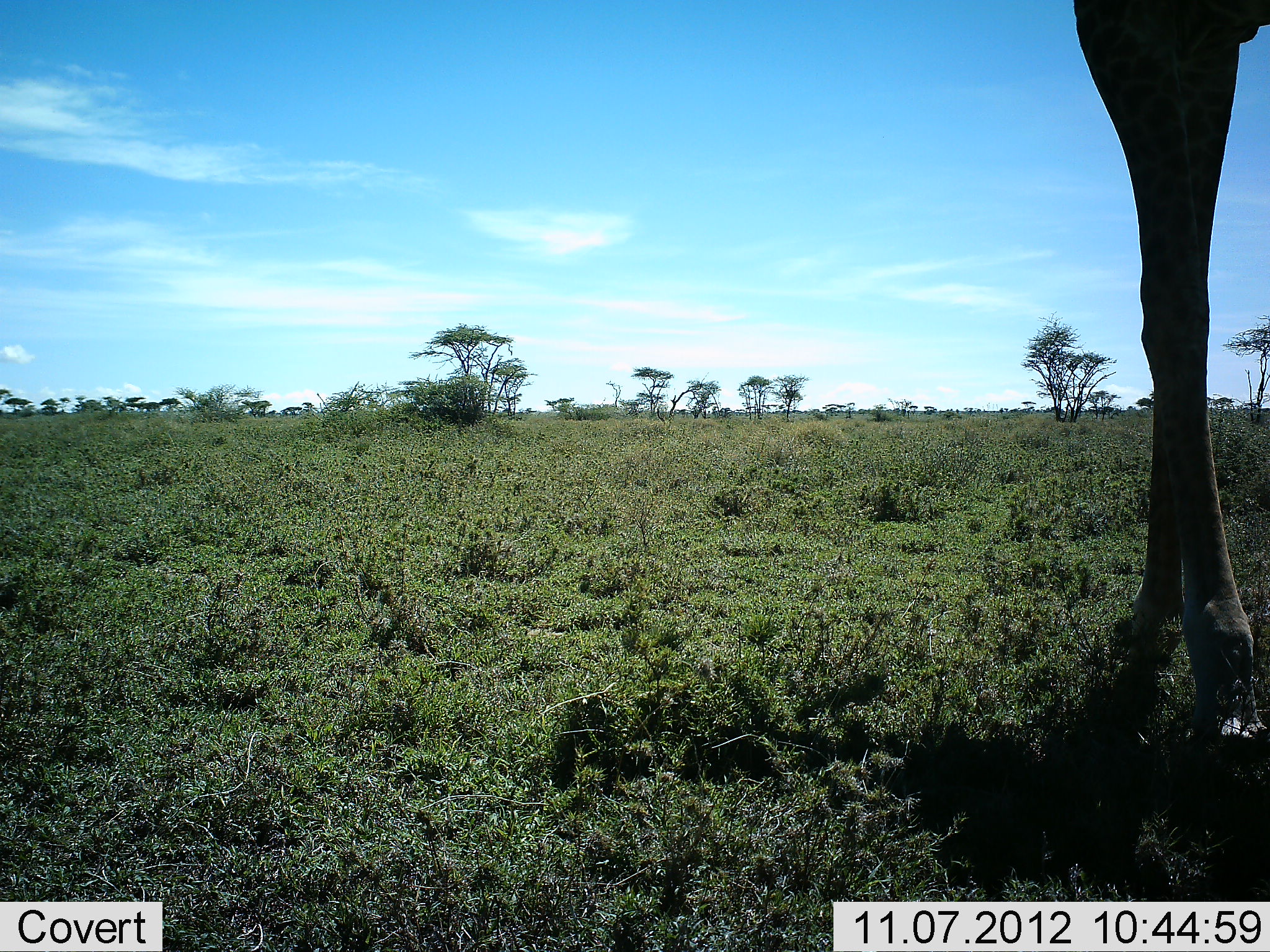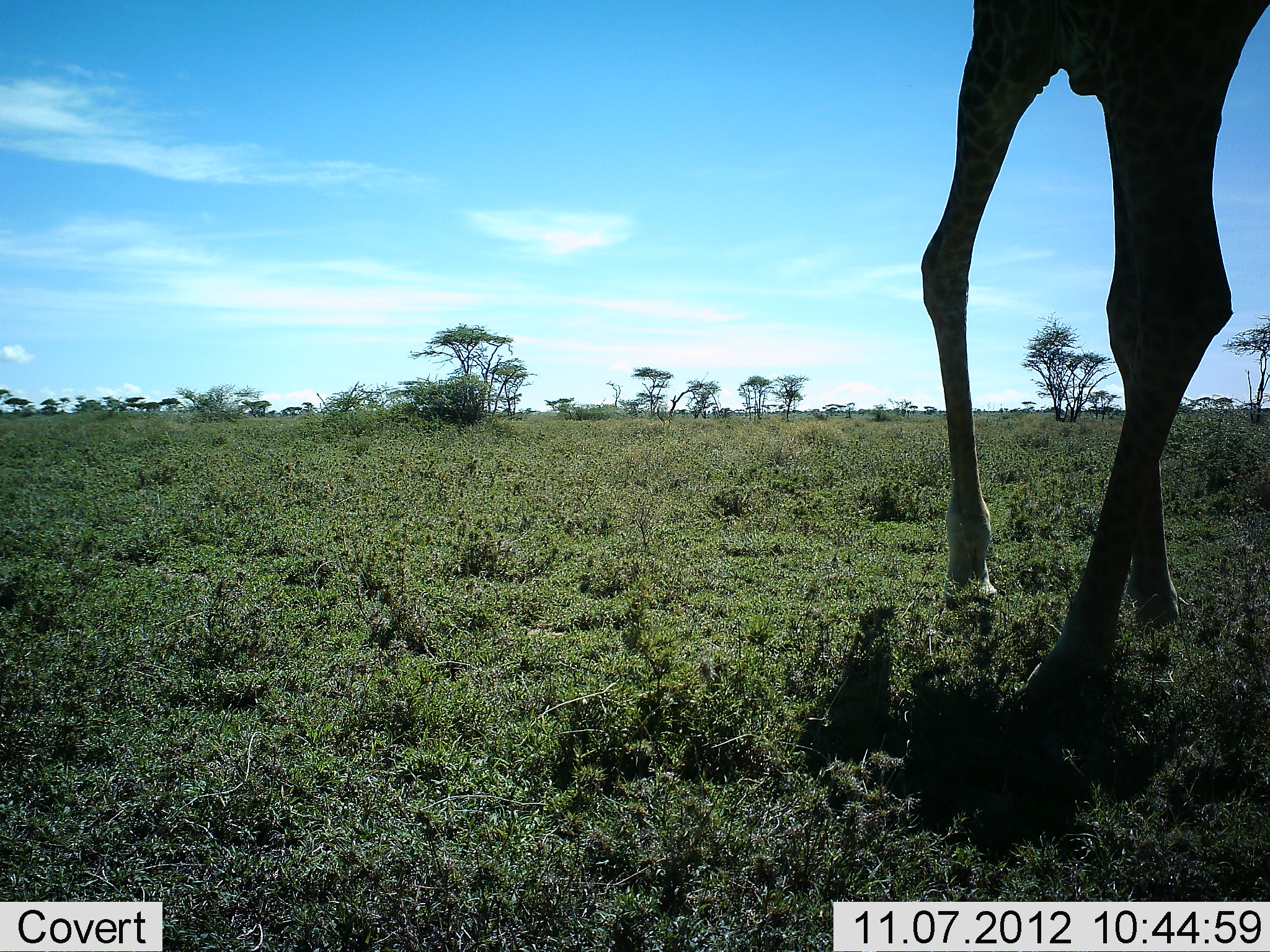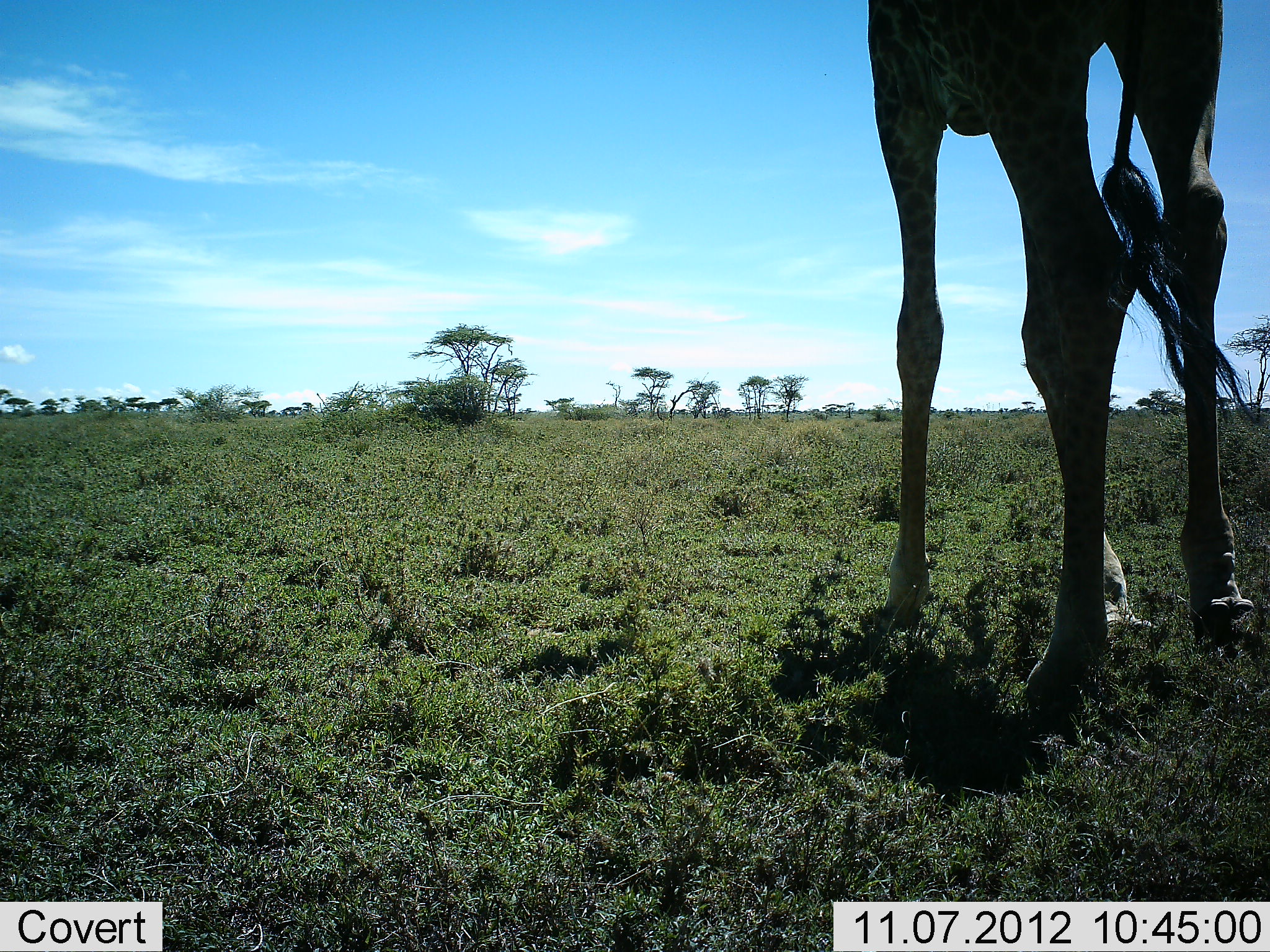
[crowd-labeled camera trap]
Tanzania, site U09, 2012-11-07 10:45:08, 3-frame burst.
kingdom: Animalia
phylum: Chordata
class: Mammalia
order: Artiodactyla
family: Giraffidae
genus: Giraffa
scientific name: Giraffa camelopardalis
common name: giraffe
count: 1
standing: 0%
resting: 0%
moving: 100%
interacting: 0%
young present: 0%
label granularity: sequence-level